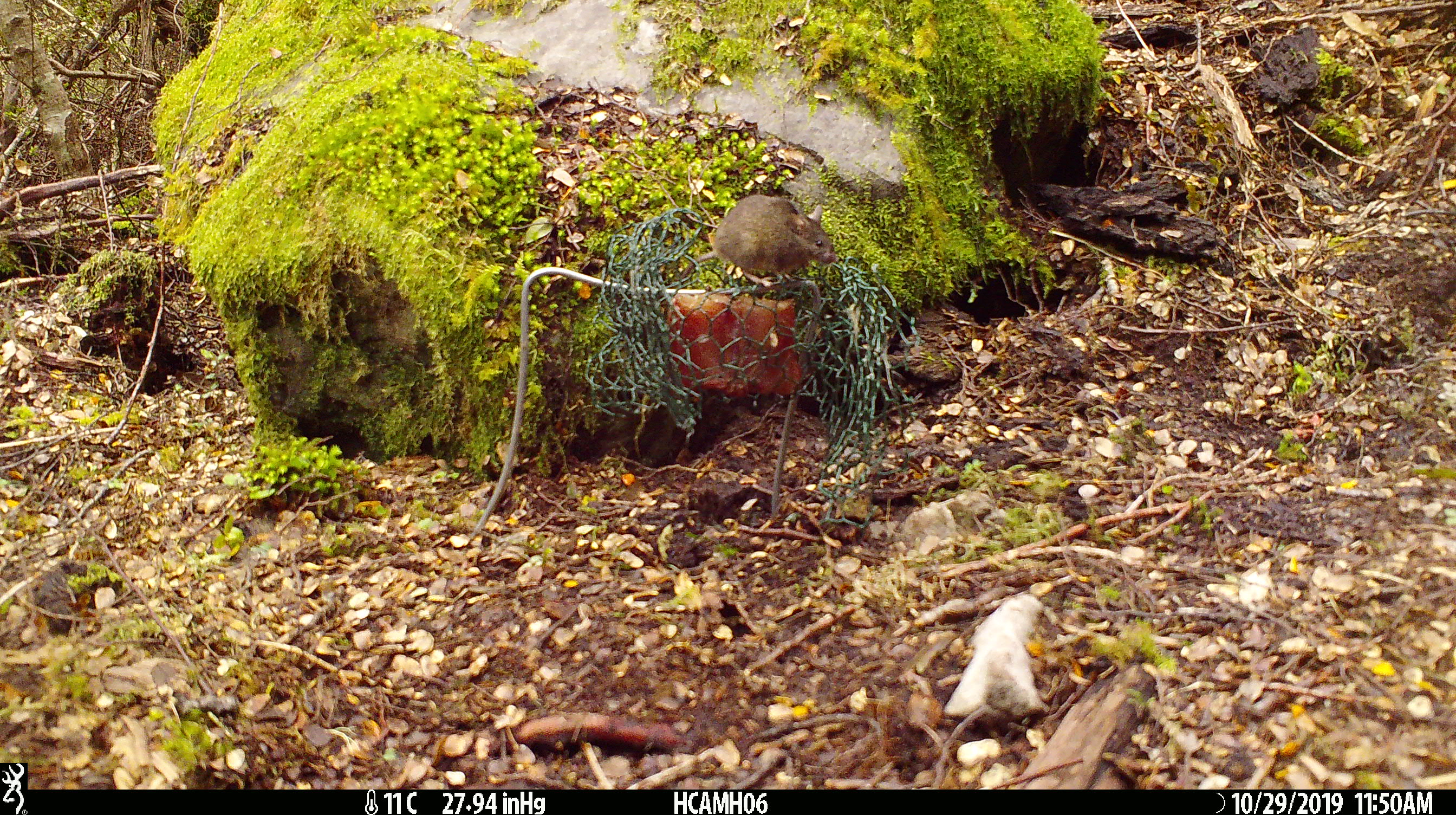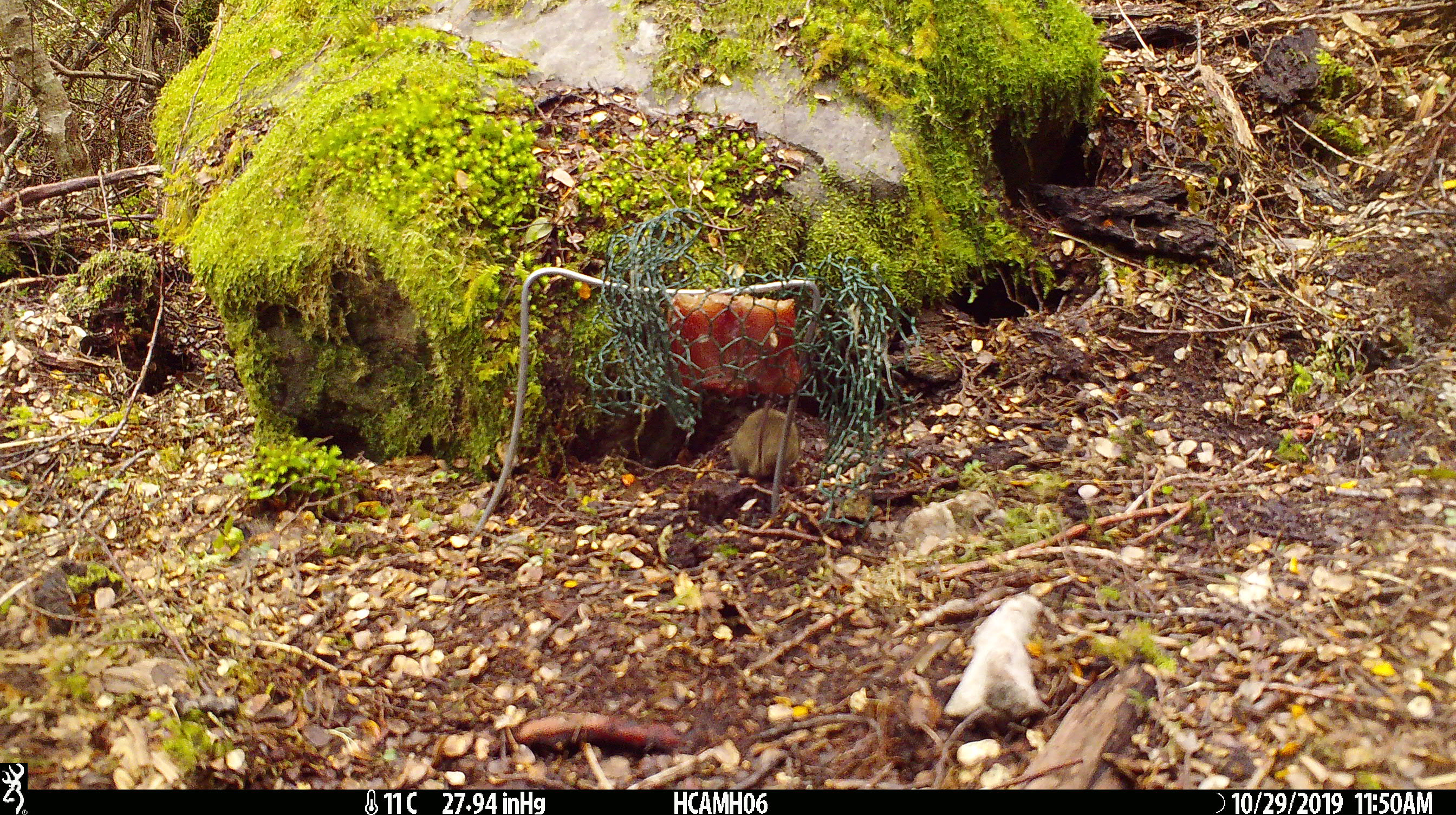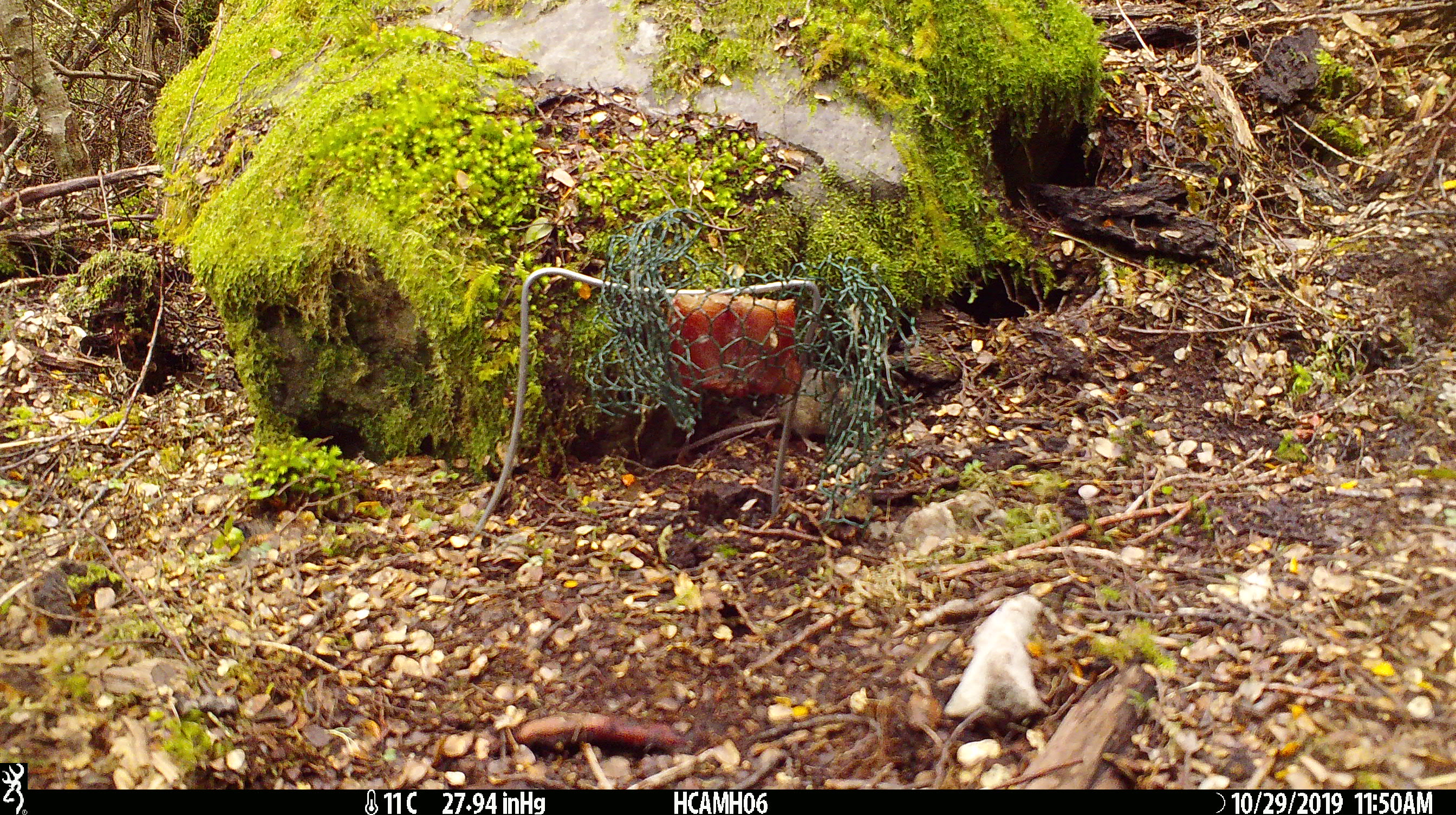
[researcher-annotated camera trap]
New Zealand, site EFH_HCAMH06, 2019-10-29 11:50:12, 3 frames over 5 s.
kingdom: Animalia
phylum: Chordata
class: Mammalia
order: Rodentia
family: Muridae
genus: Mus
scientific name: Mus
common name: mouse